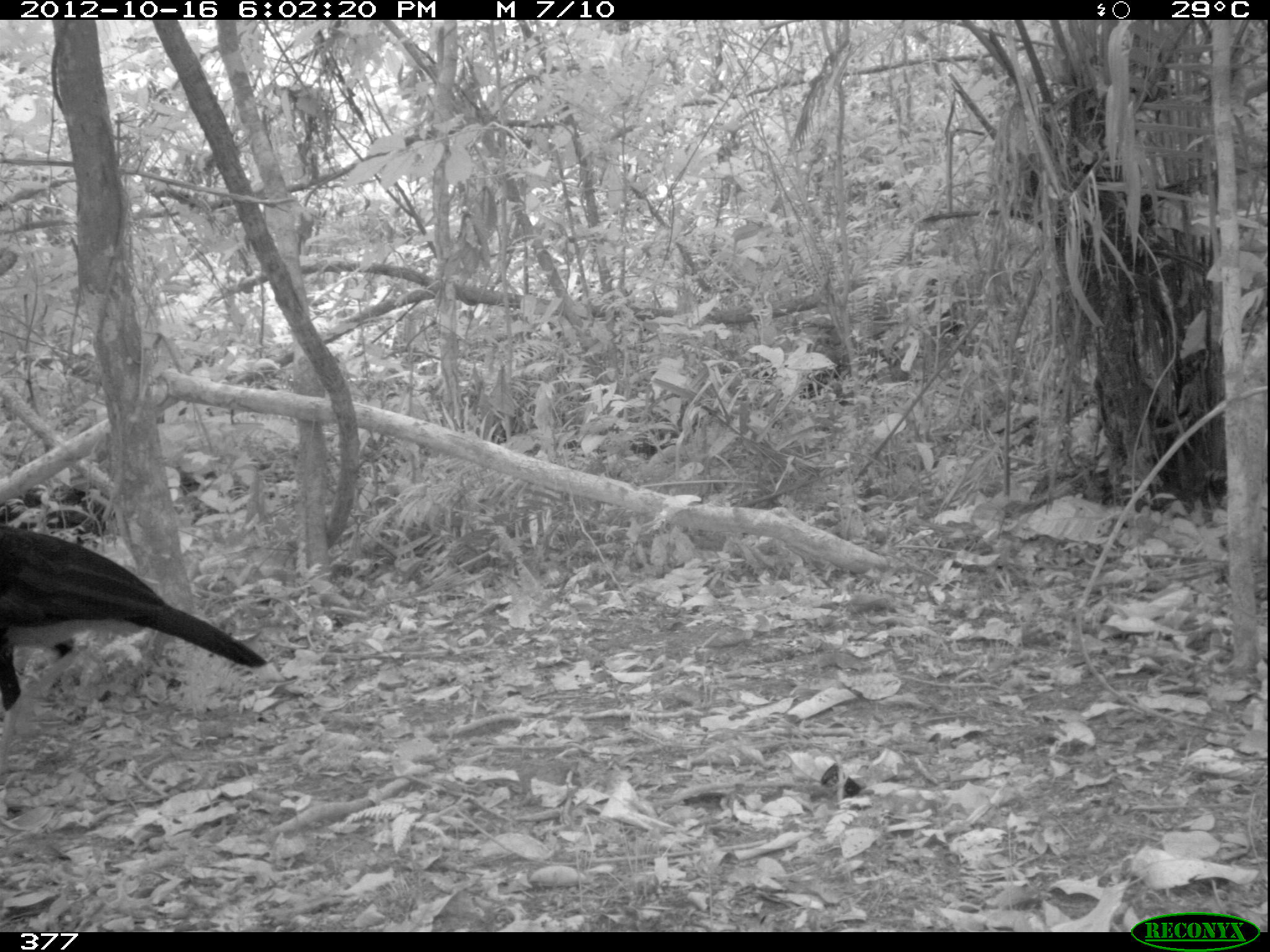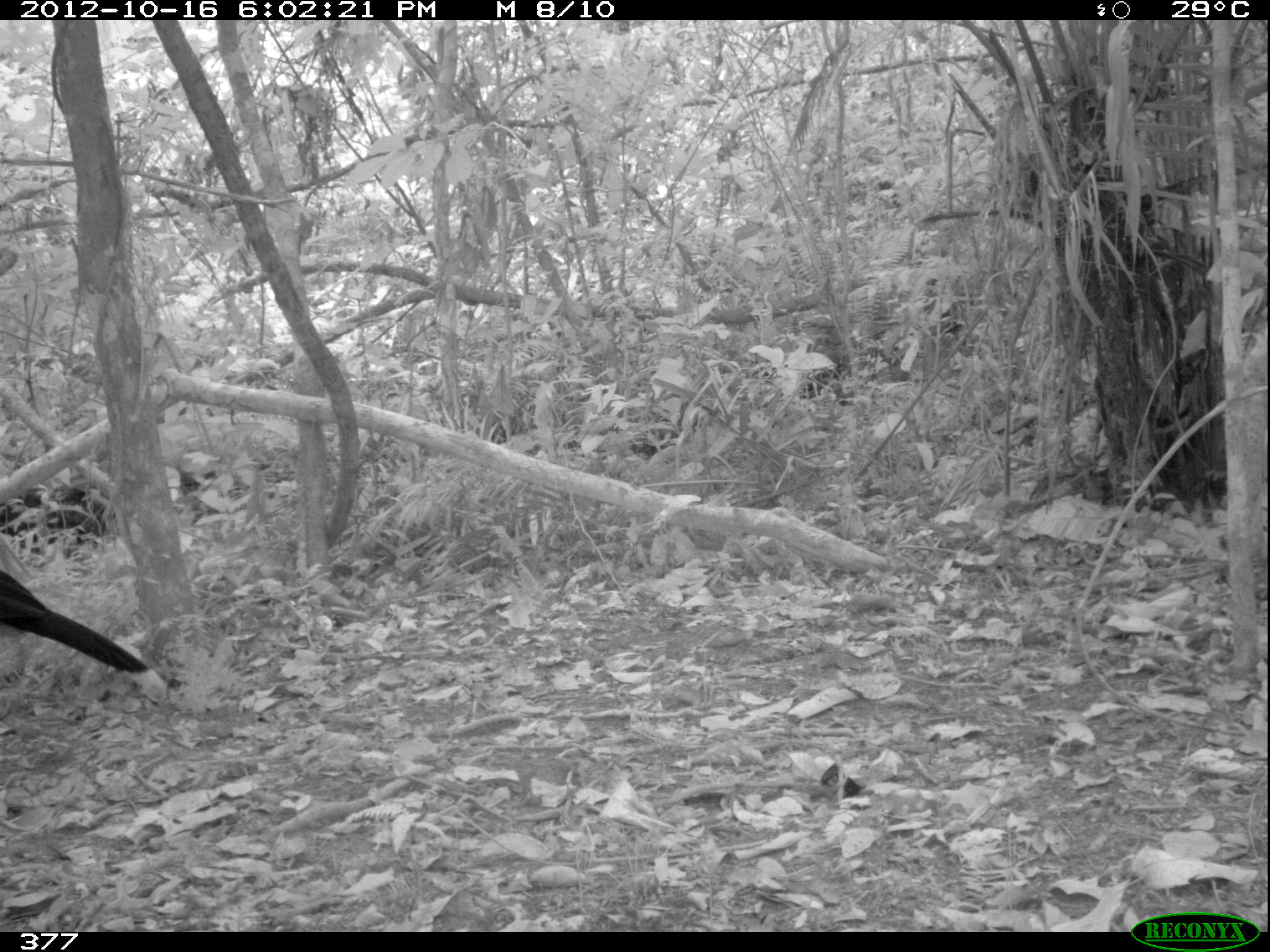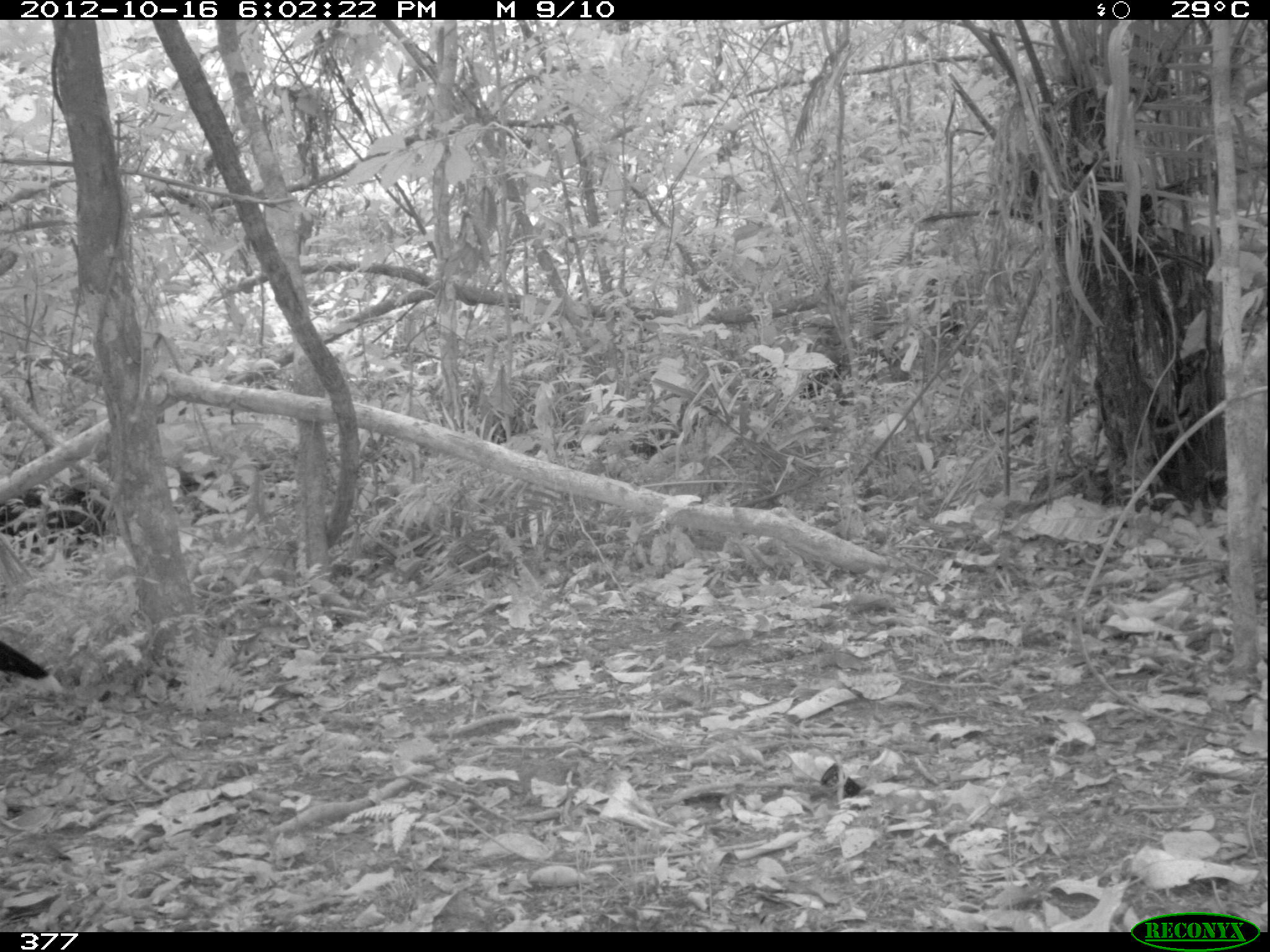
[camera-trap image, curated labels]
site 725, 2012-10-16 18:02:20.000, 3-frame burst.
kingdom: Animalia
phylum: Chordata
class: Aves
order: Galliformes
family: Cracidae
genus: Mitu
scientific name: Mitu tuberosum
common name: razor-billed curassow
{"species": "Mitu tuberosum (razor-billed curassow)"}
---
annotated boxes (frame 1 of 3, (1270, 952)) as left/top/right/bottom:
mitu tuberosum: 0/522/284/776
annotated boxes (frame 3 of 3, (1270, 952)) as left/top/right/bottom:
mitu tuberosum: 0/639/64/696